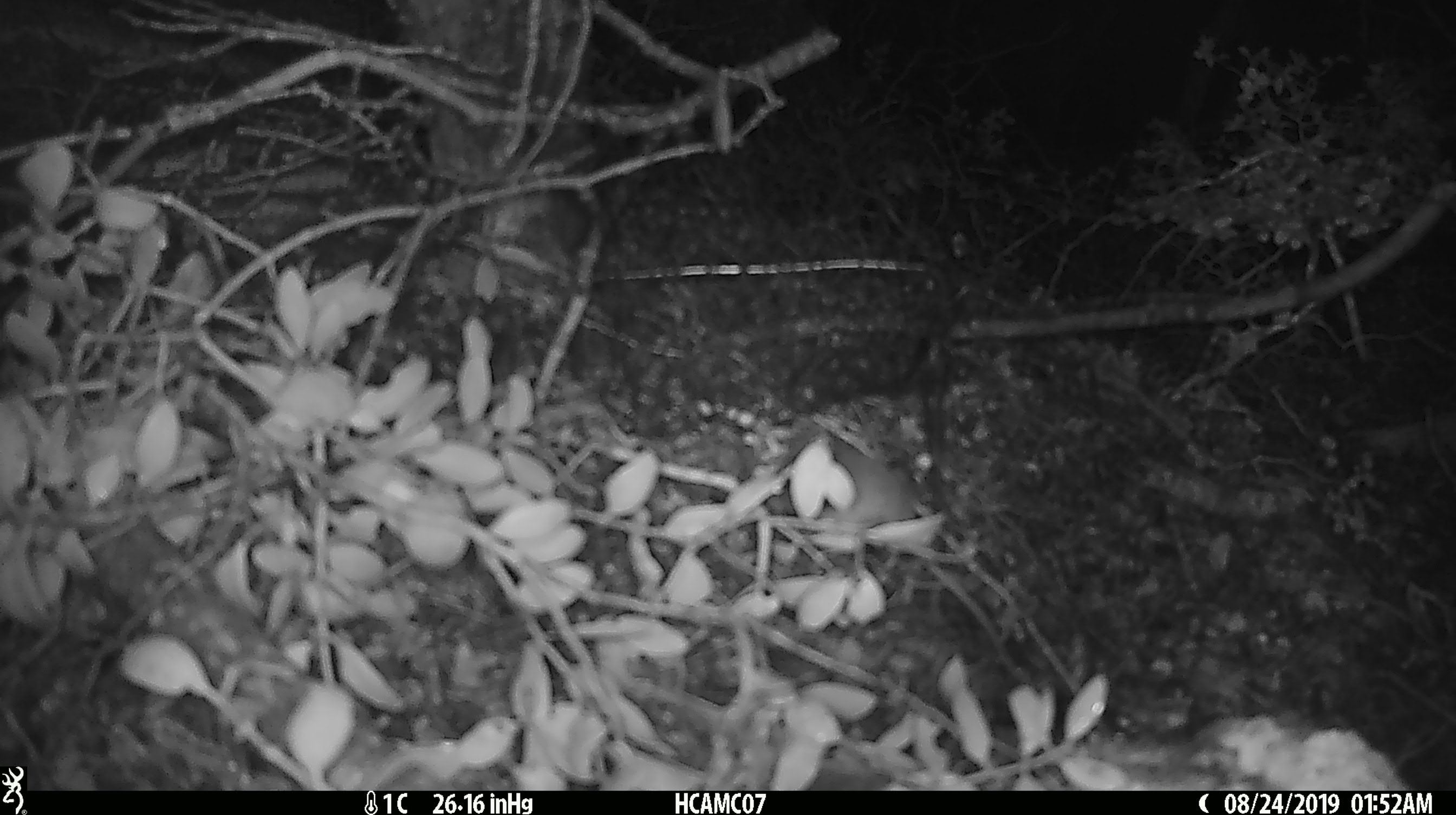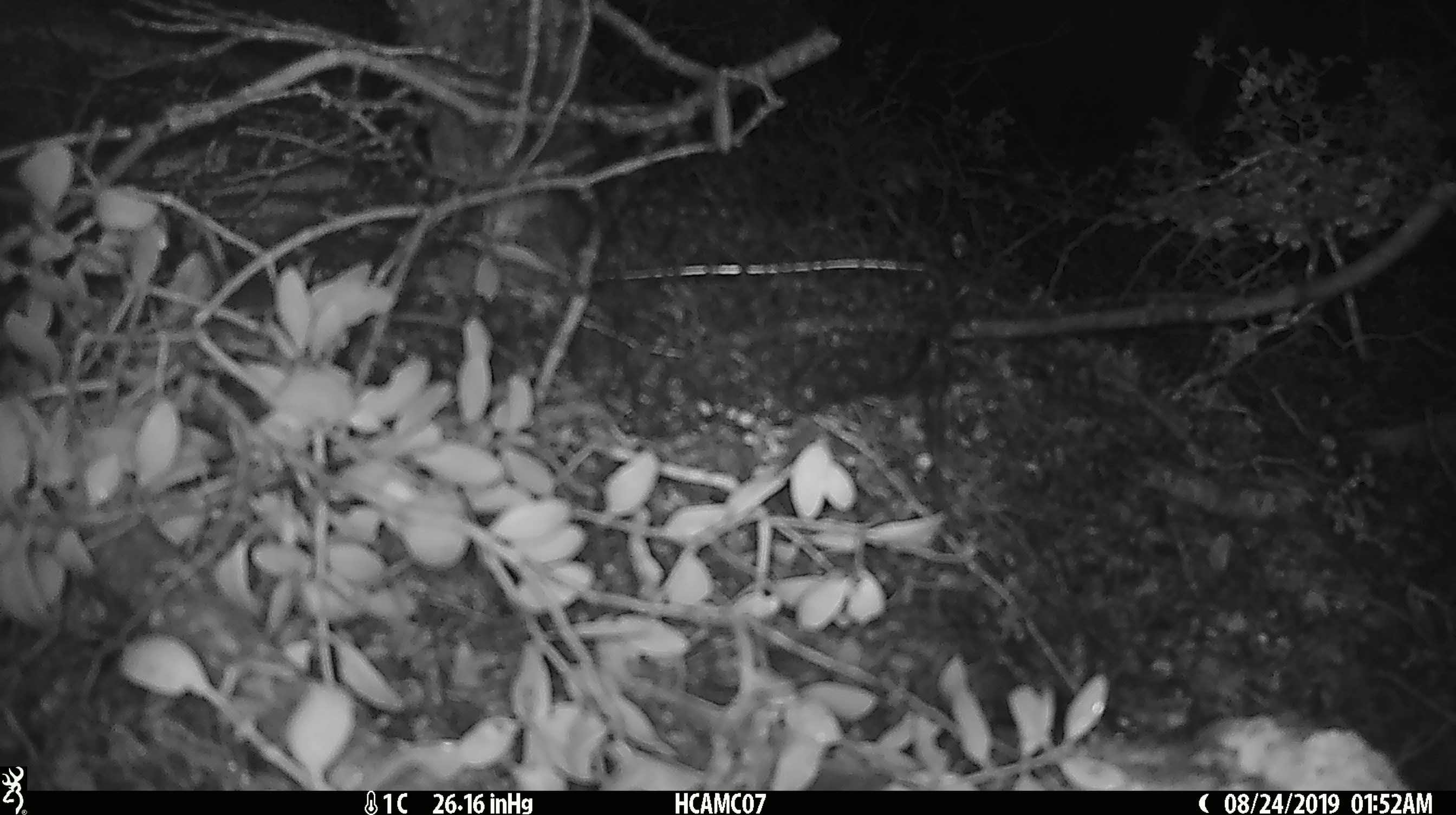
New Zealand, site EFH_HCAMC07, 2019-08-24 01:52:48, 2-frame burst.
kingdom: Animalia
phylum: Chordata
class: Mammalia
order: Rodentia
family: Muridae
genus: Mus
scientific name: Mus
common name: mouse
Mouse (Mus).